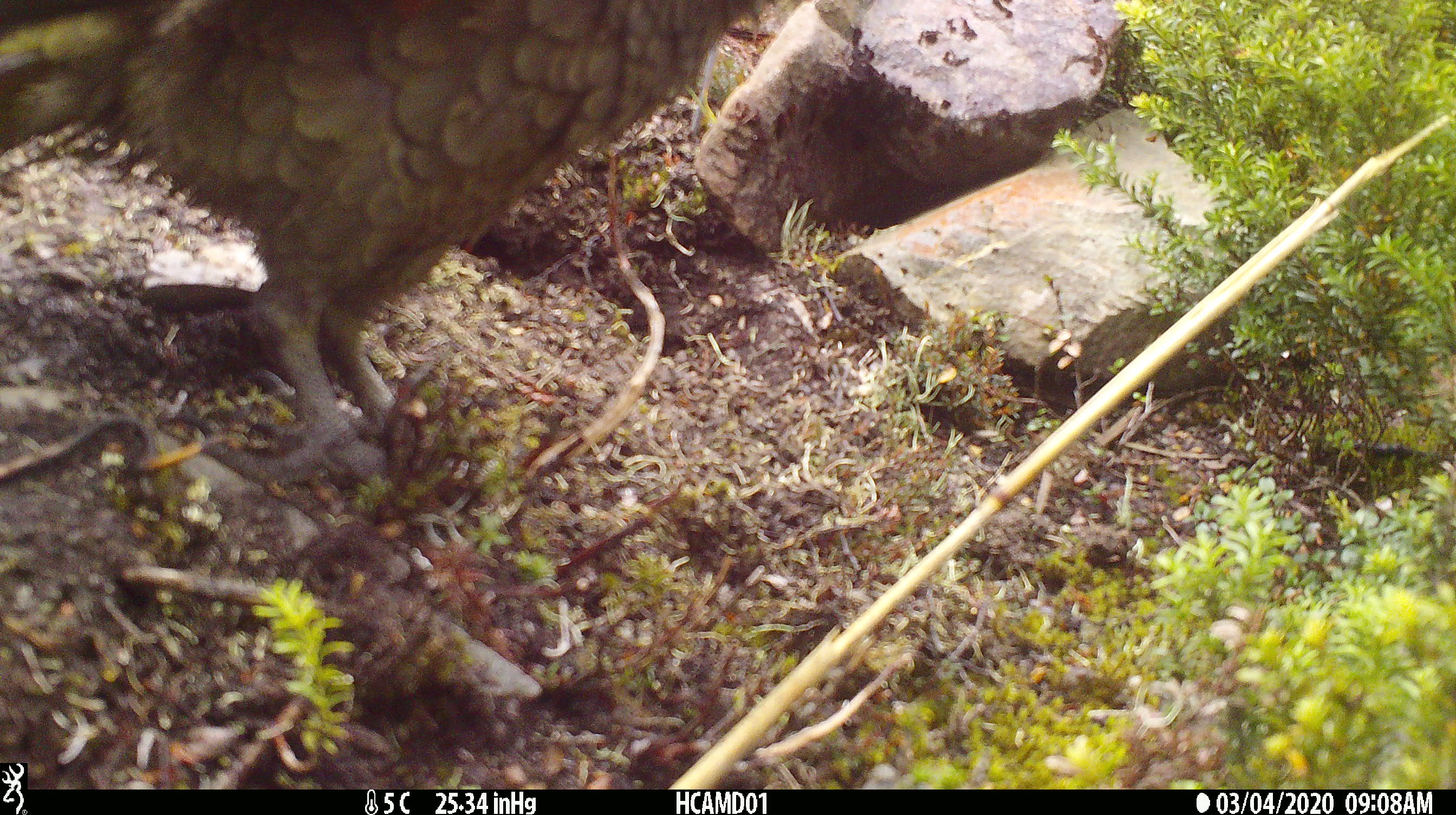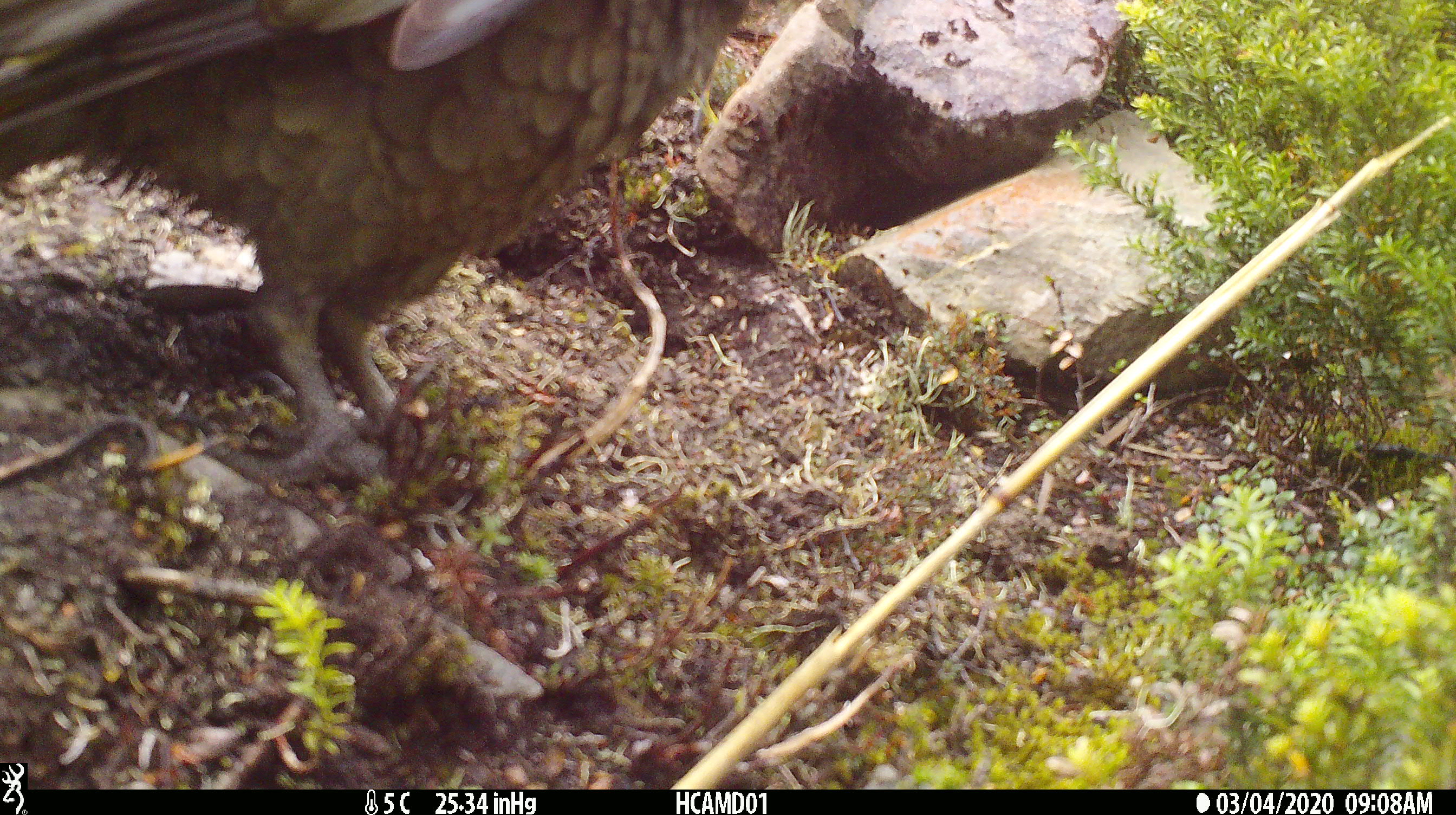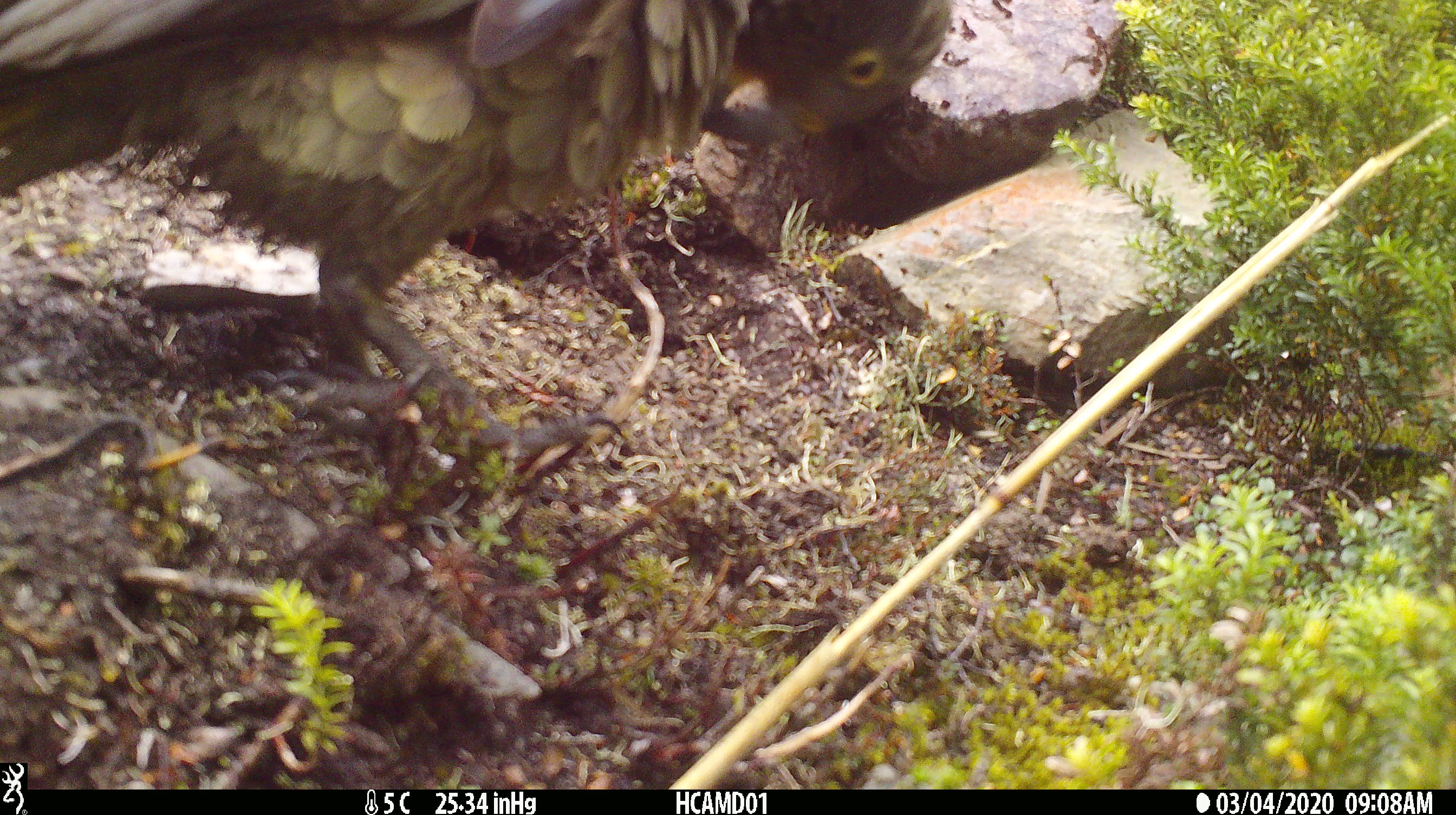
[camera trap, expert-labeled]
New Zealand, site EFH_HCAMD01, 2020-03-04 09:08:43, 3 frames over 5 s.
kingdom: Animalia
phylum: Chordata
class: Aves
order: Psittaciformes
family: Strigopidae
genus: Nestor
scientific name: Nestor notabilis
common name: kea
Kea (Nestor notabilis).